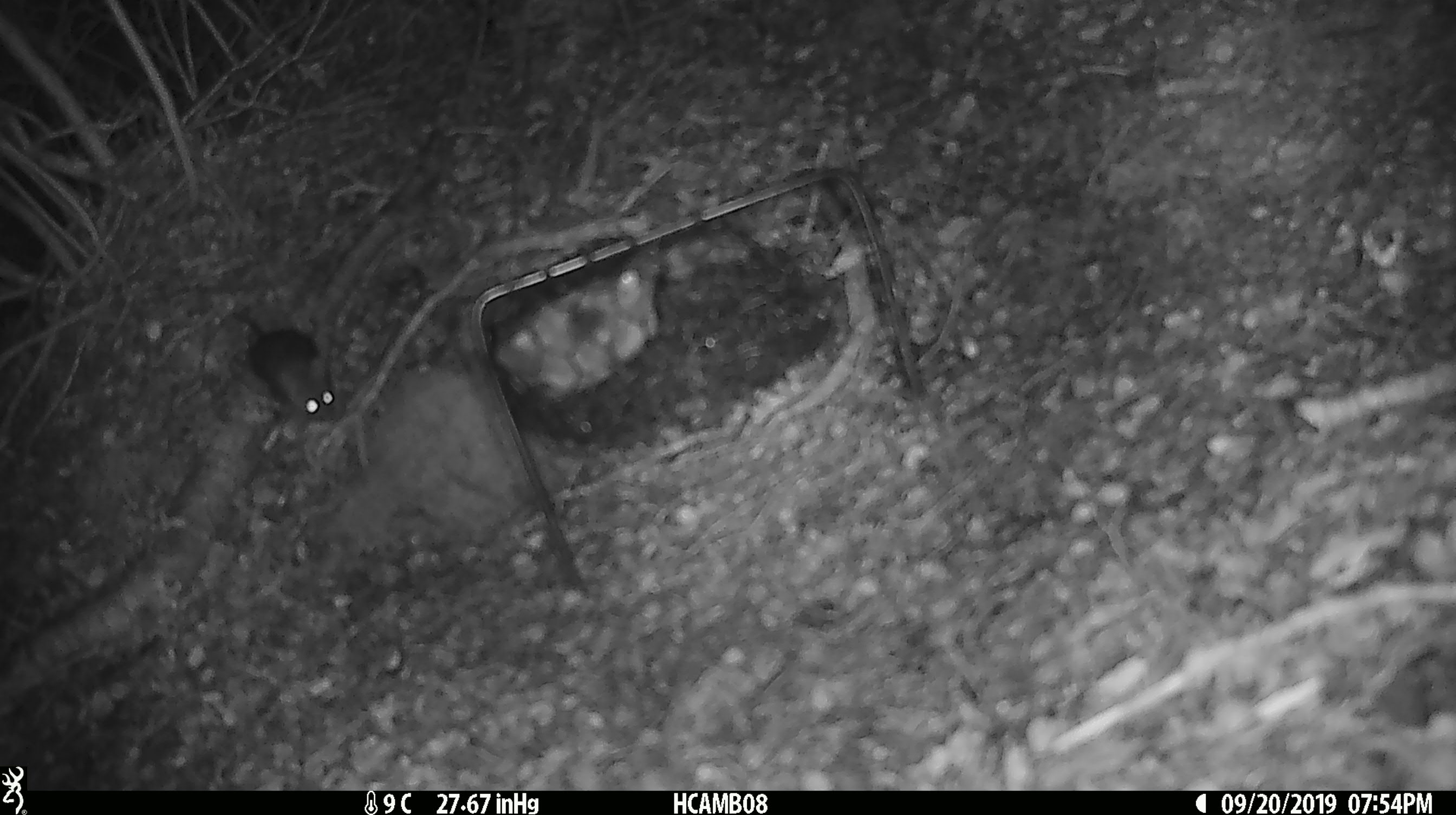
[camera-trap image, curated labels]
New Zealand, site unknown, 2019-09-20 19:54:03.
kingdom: Animalia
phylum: Chordata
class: Mammalia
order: Rodentia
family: Muridae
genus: Mus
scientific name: Mus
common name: mouse